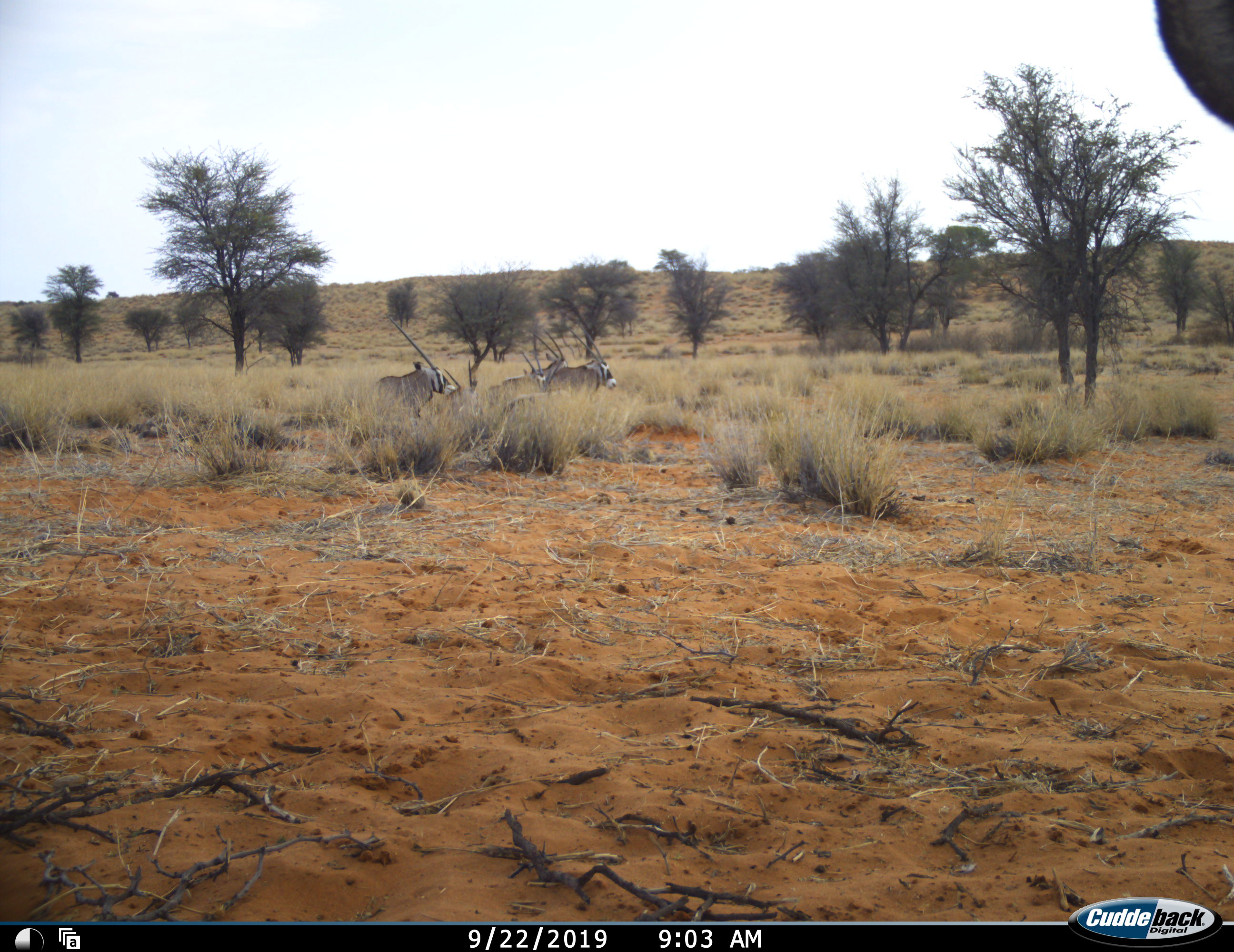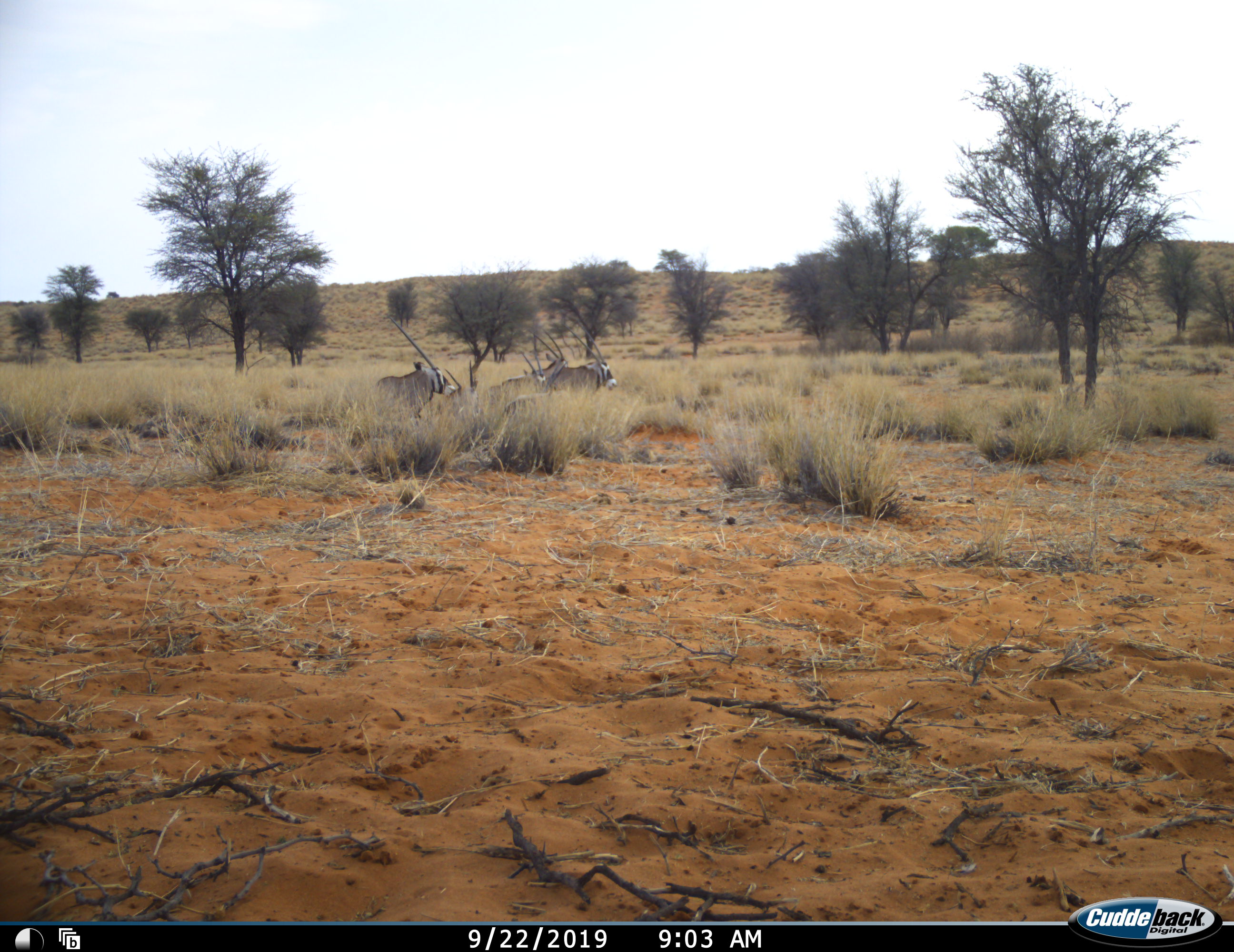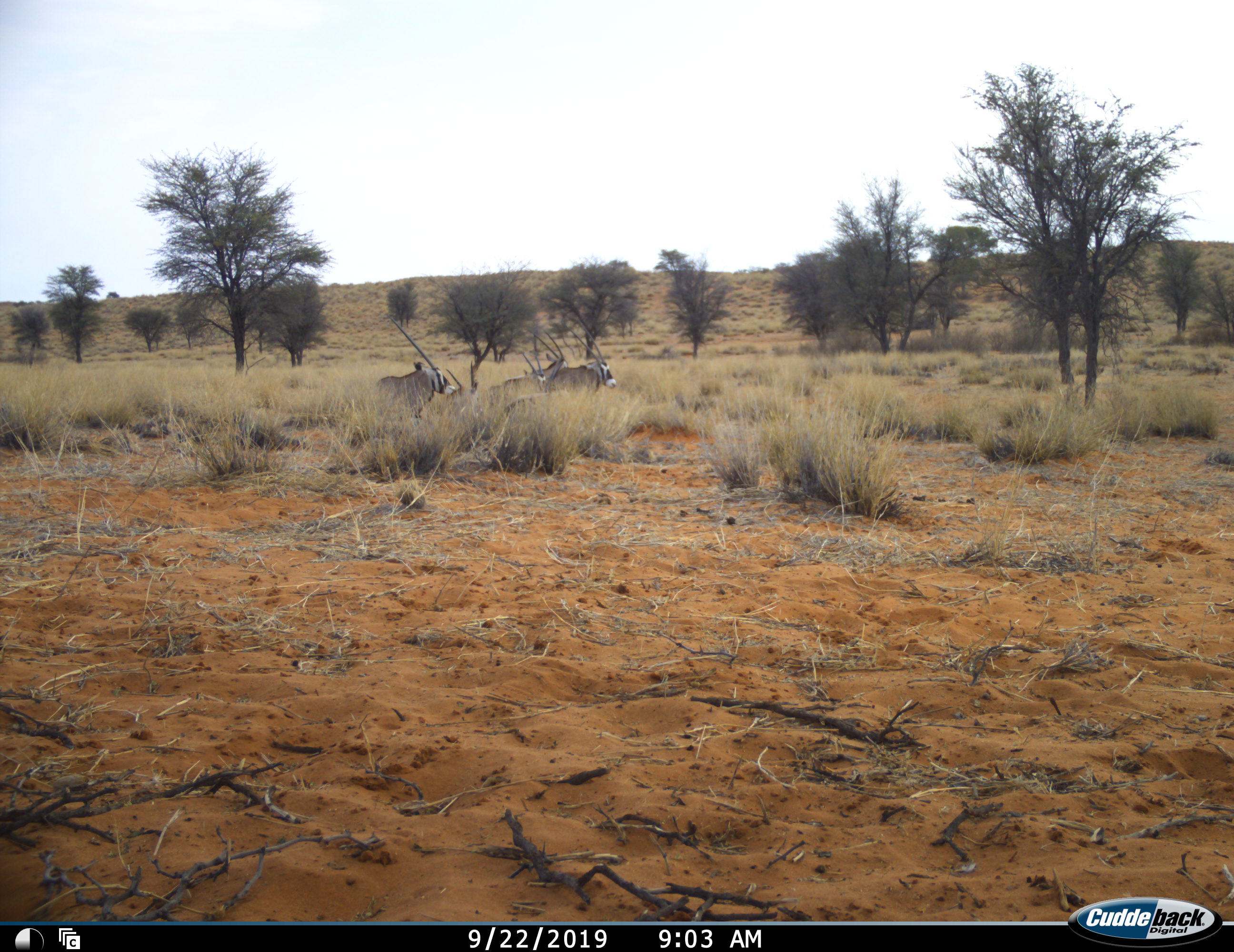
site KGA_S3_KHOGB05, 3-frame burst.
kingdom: Animalia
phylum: Chordata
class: Mammalia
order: Artiodactyla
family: Bovidae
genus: Oryx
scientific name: Oryx gazella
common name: gemsbok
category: oryx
Oryx (gemsbok) (Oryx gazella), count 6. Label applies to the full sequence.